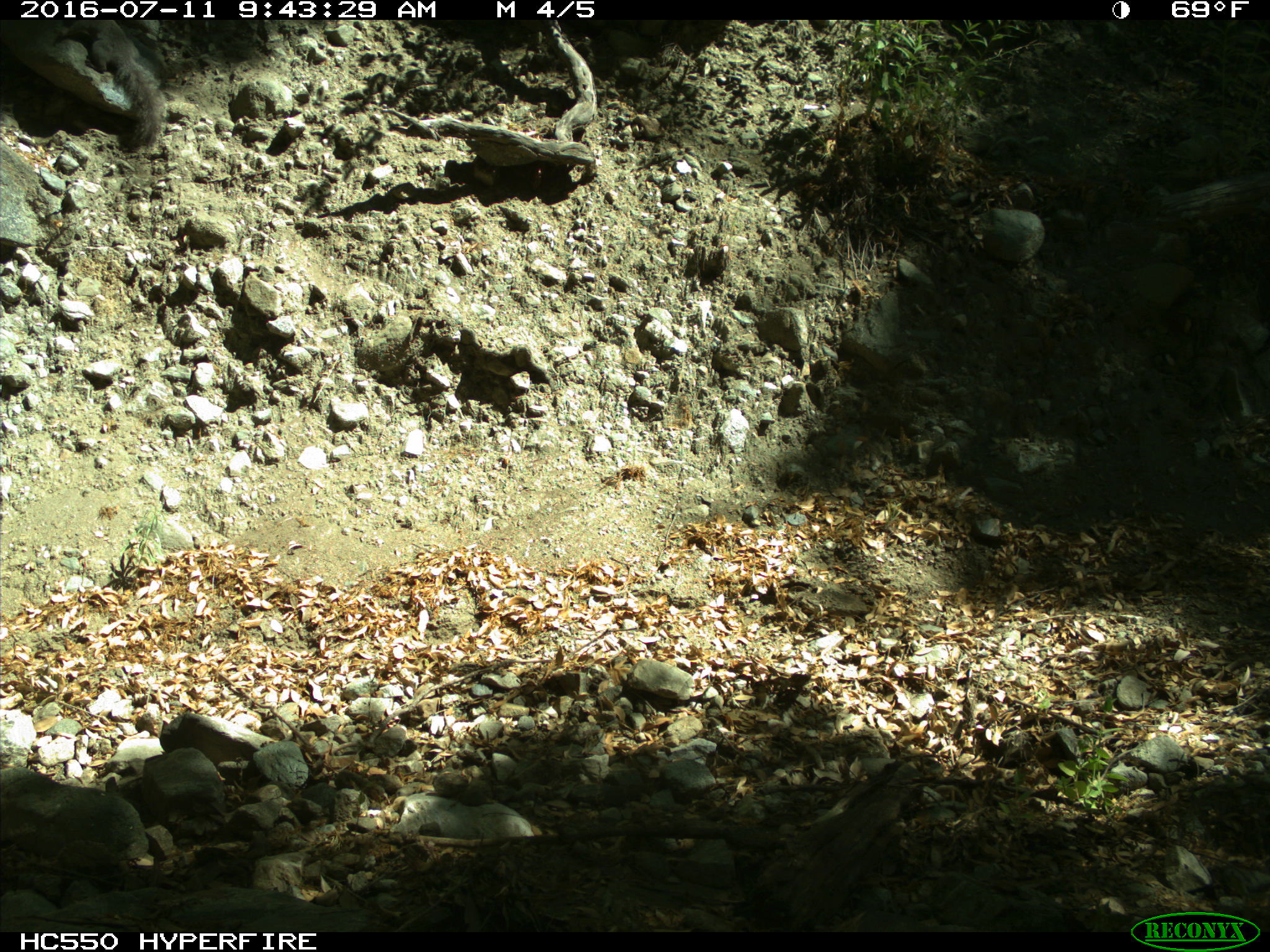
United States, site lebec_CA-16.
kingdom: Animalia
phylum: Chordata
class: Mammalia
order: Rodentia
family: Sciuridae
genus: Sciurus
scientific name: Sciurus carolinensis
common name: eastern gray squirrel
Sciurus carolinensis (eastern gray squirrel).